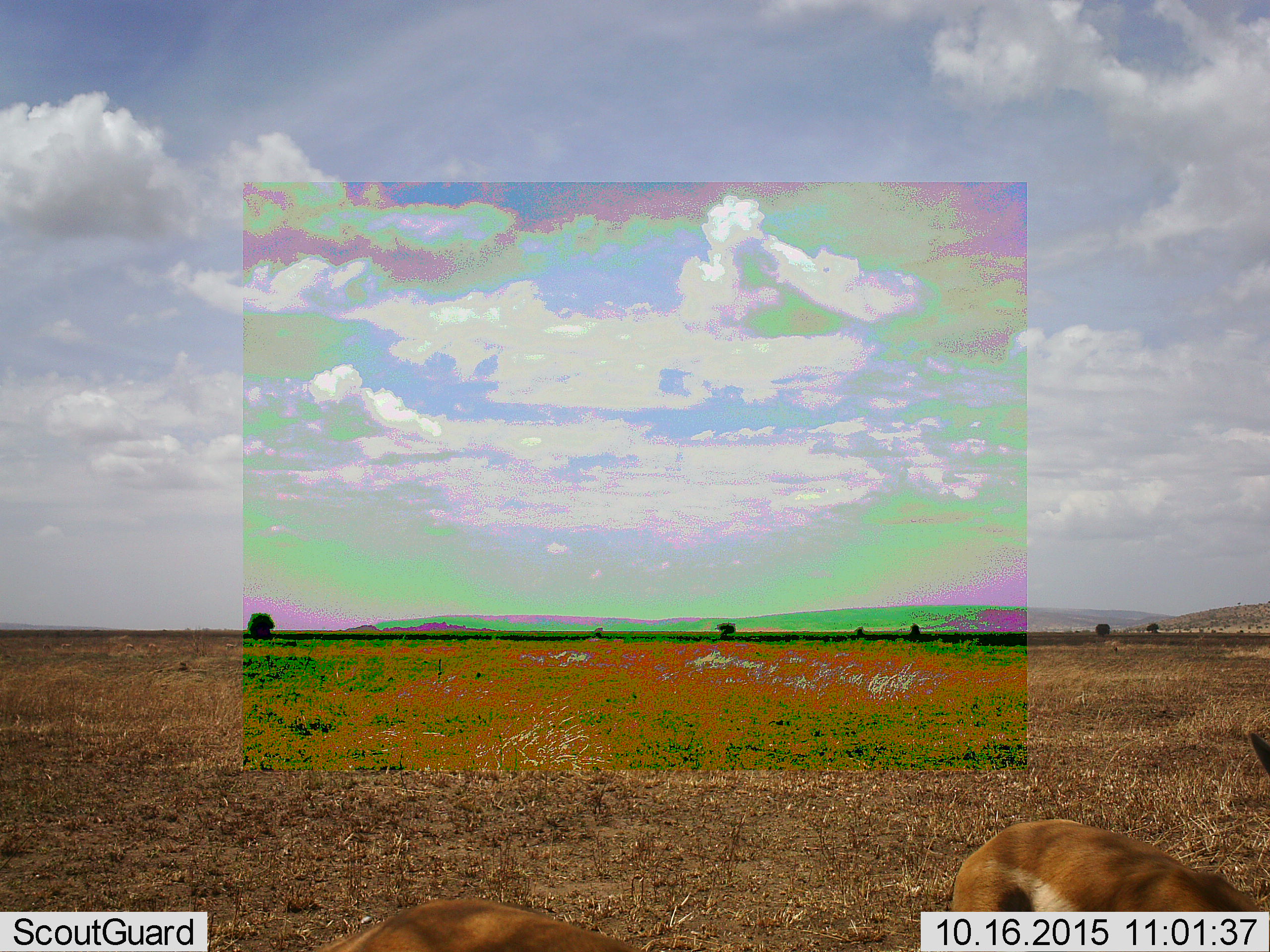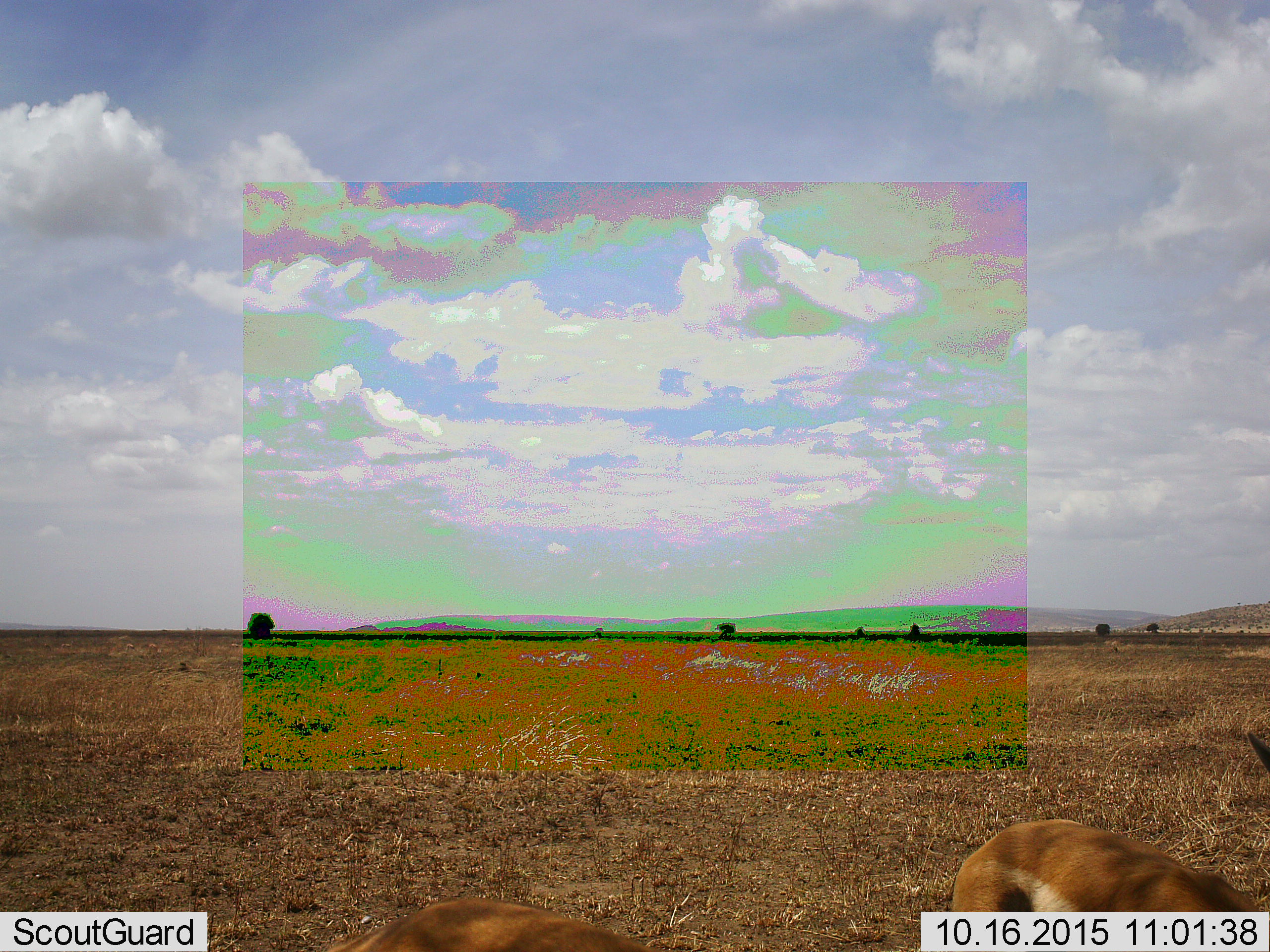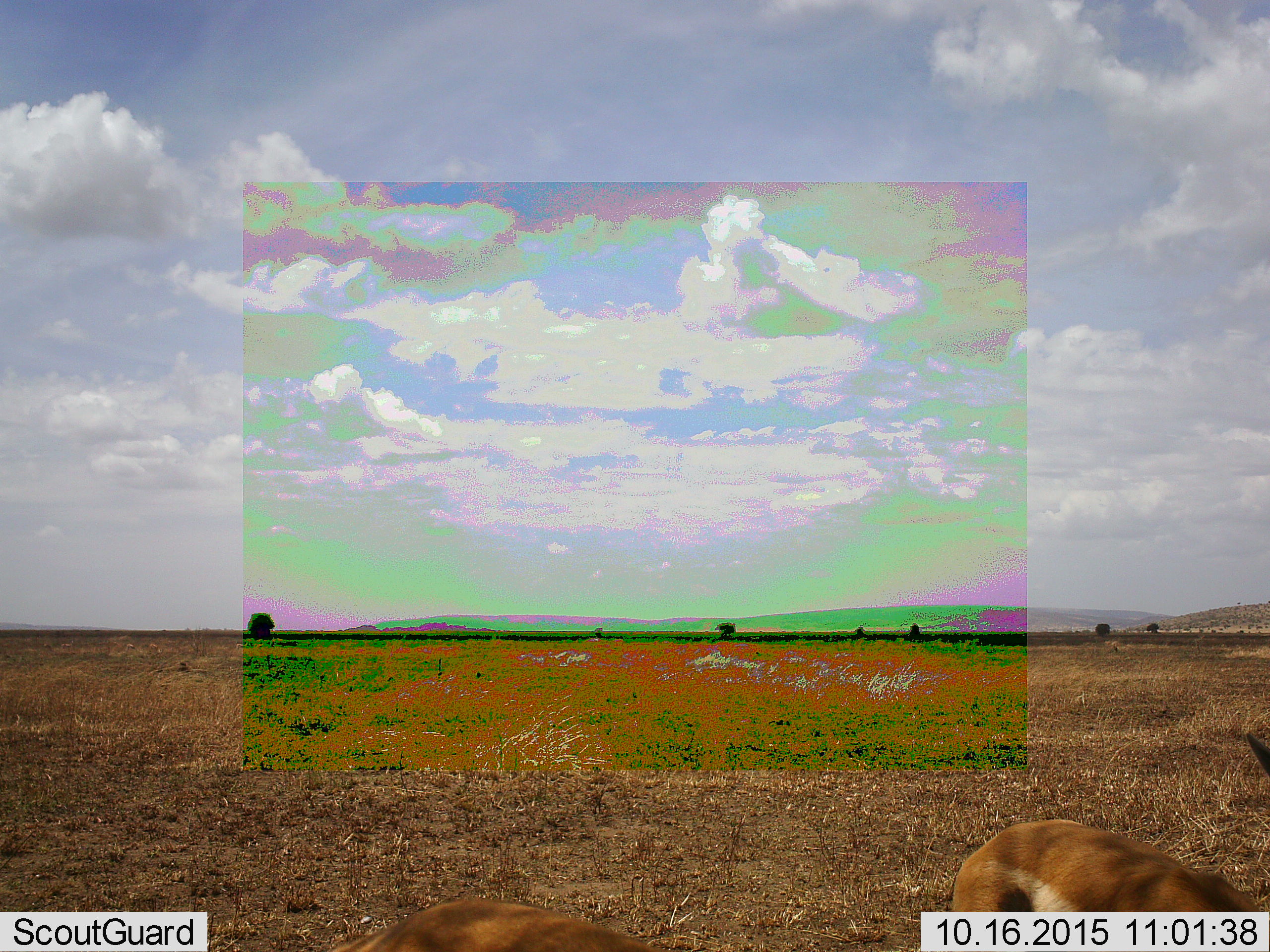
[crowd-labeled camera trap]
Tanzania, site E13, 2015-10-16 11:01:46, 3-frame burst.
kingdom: Animalia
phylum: Chordata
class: Mammalia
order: Artiodactyla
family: Bovidae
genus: Eudorcas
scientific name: Eudorcas thomsonii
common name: thomson's gazelle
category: gazellethomsons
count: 2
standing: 62%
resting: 0%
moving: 38%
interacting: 0%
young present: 8%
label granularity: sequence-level